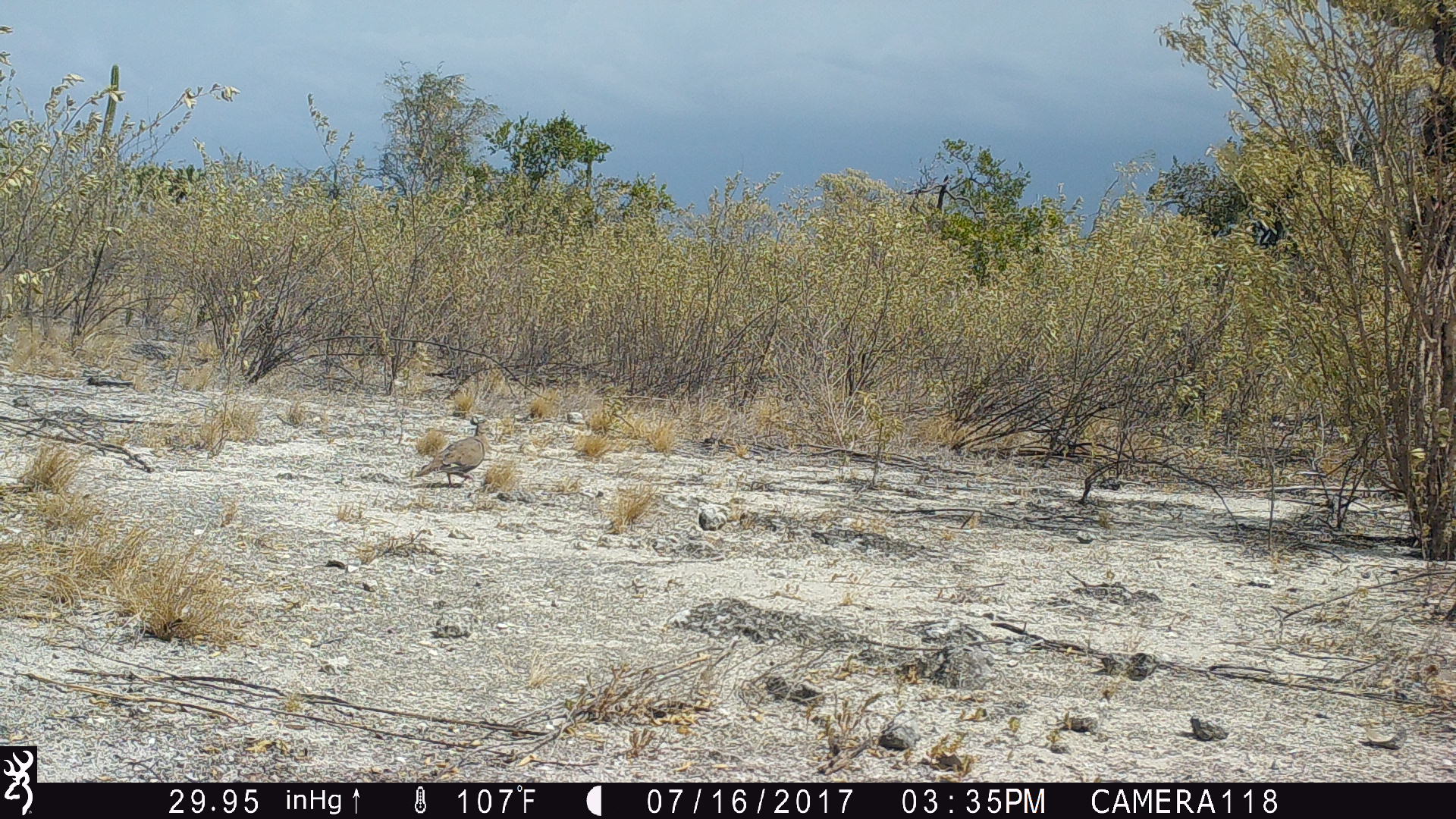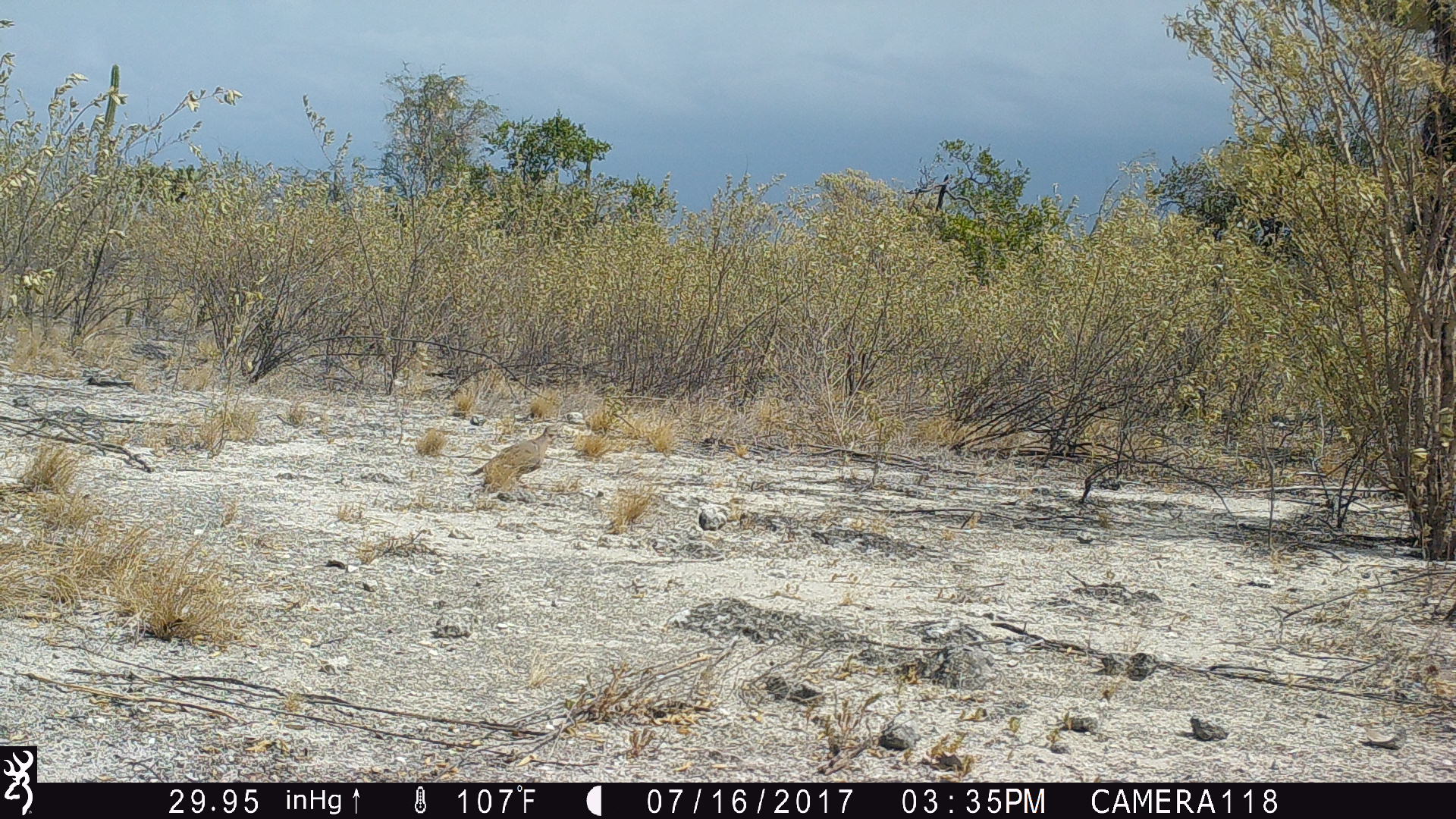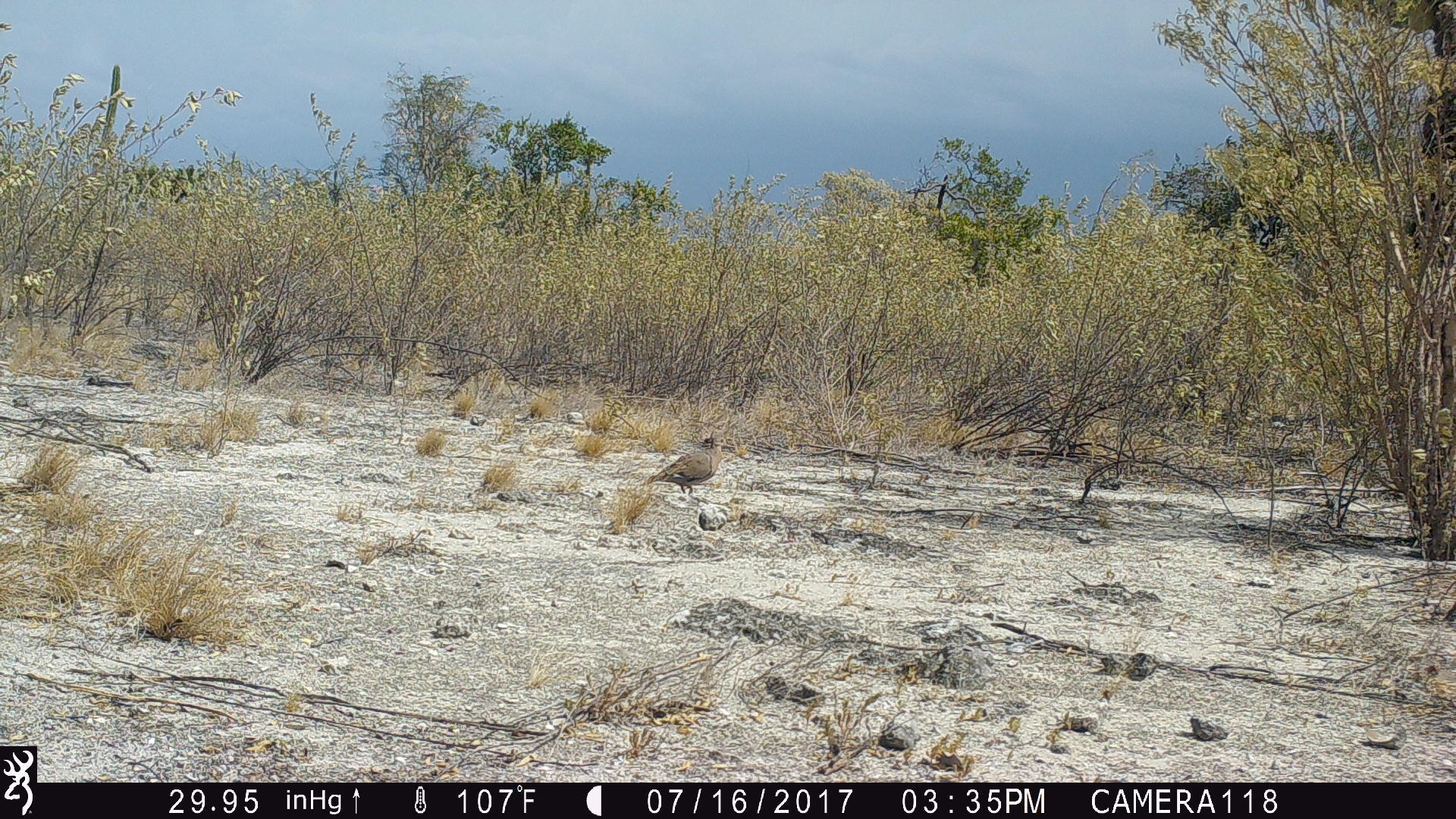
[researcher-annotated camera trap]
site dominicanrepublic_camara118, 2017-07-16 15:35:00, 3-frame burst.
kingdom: Animalia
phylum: Chordata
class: Aves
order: Columbiformes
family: Columbidae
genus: Zenaida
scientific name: Zenaida asiatica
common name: white-winged dove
White-winged dove (Zenaida asiatica).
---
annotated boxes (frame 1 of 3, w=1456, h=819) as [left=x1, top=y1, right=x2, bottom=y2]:
white-winged dove: [left=412, top=416, right=494, bottom=494]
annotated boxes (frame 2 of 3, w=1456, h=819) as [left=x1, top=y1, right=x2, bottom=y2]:
white-winged dove: [left=466, top=425, right=558, bottom=497]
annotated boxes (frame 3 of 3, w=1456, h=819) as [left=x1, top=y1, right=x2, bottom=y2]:
white-winged dove: [left=646, top=435, right=726, bottom=496]